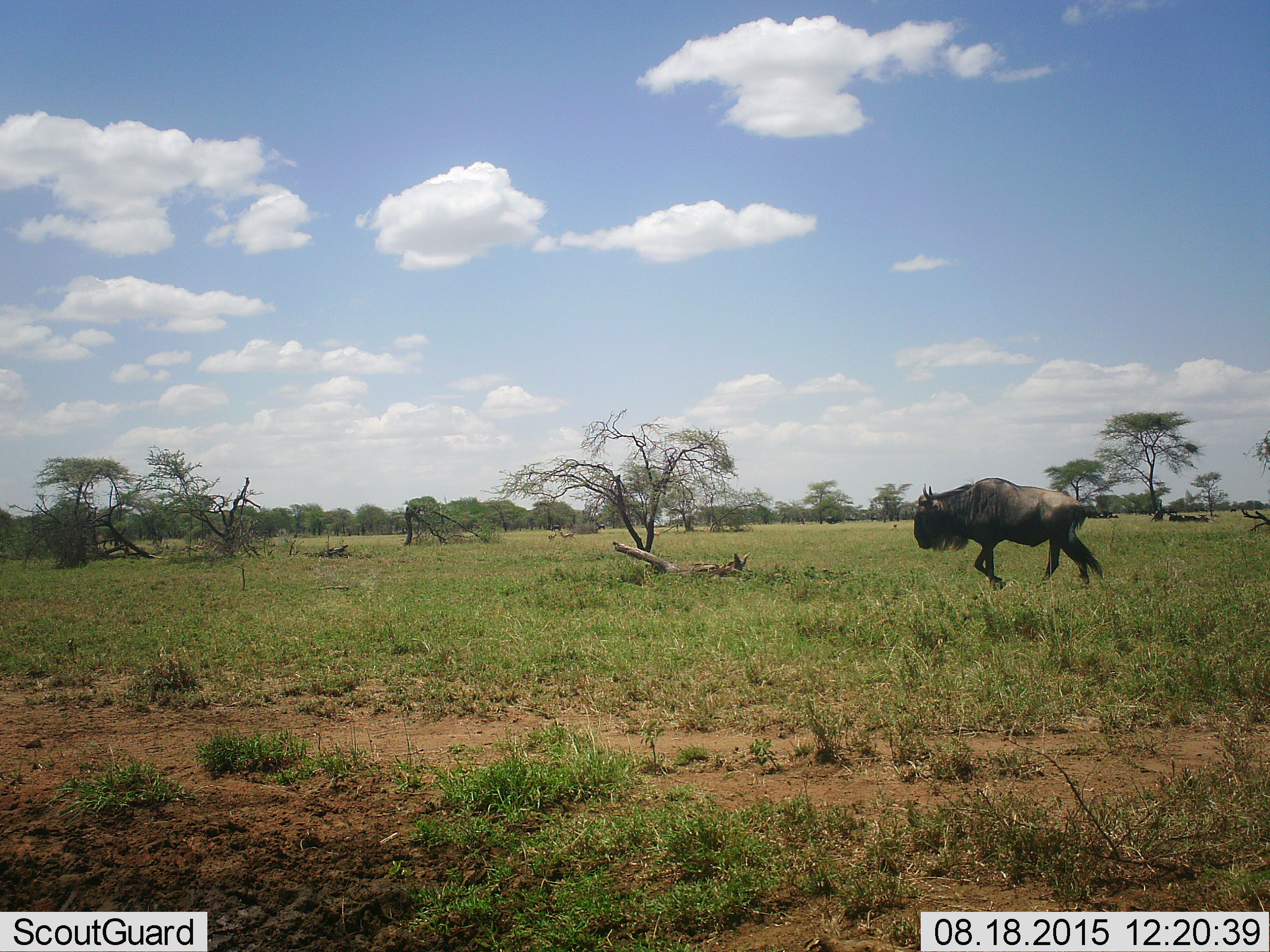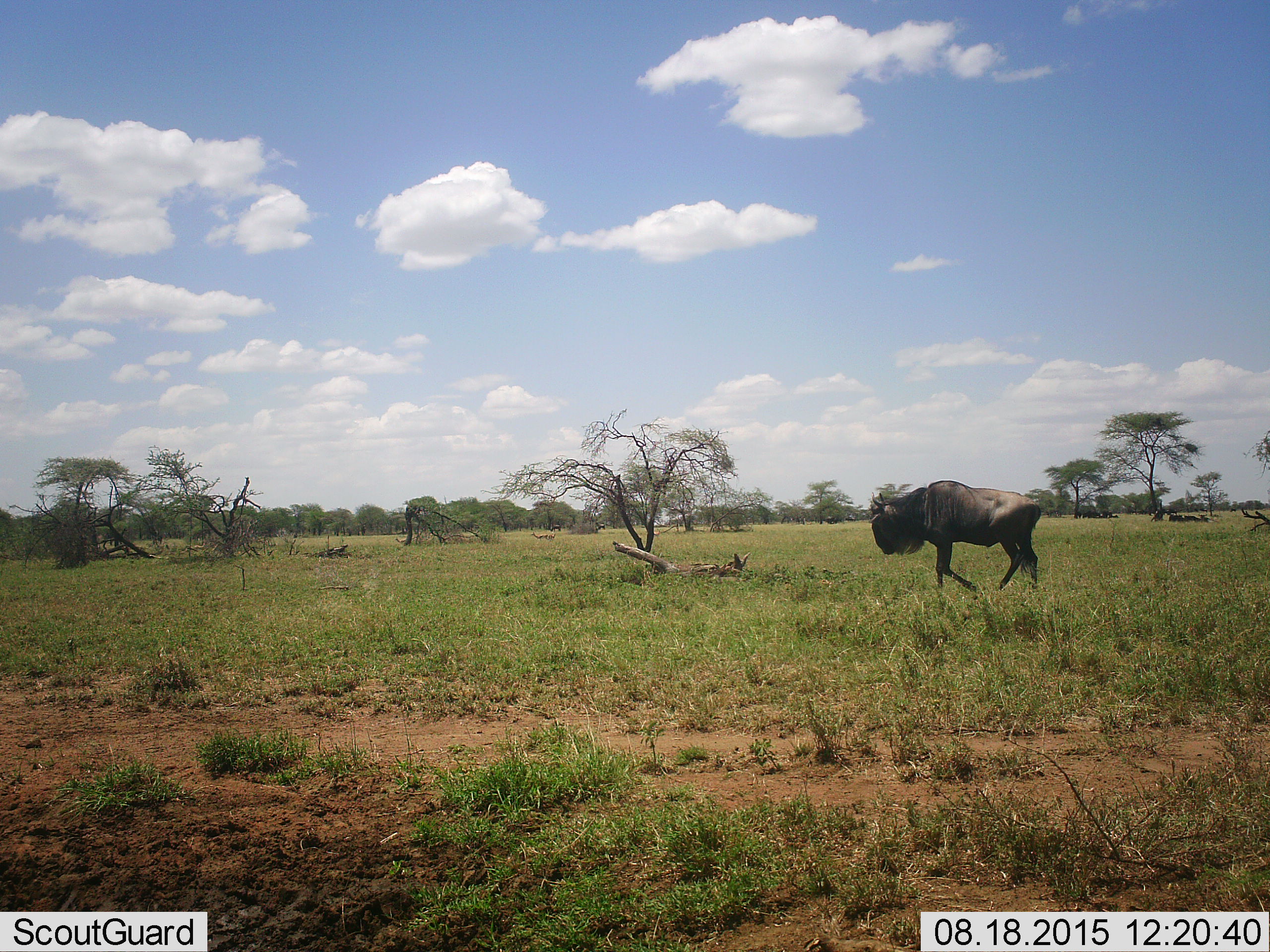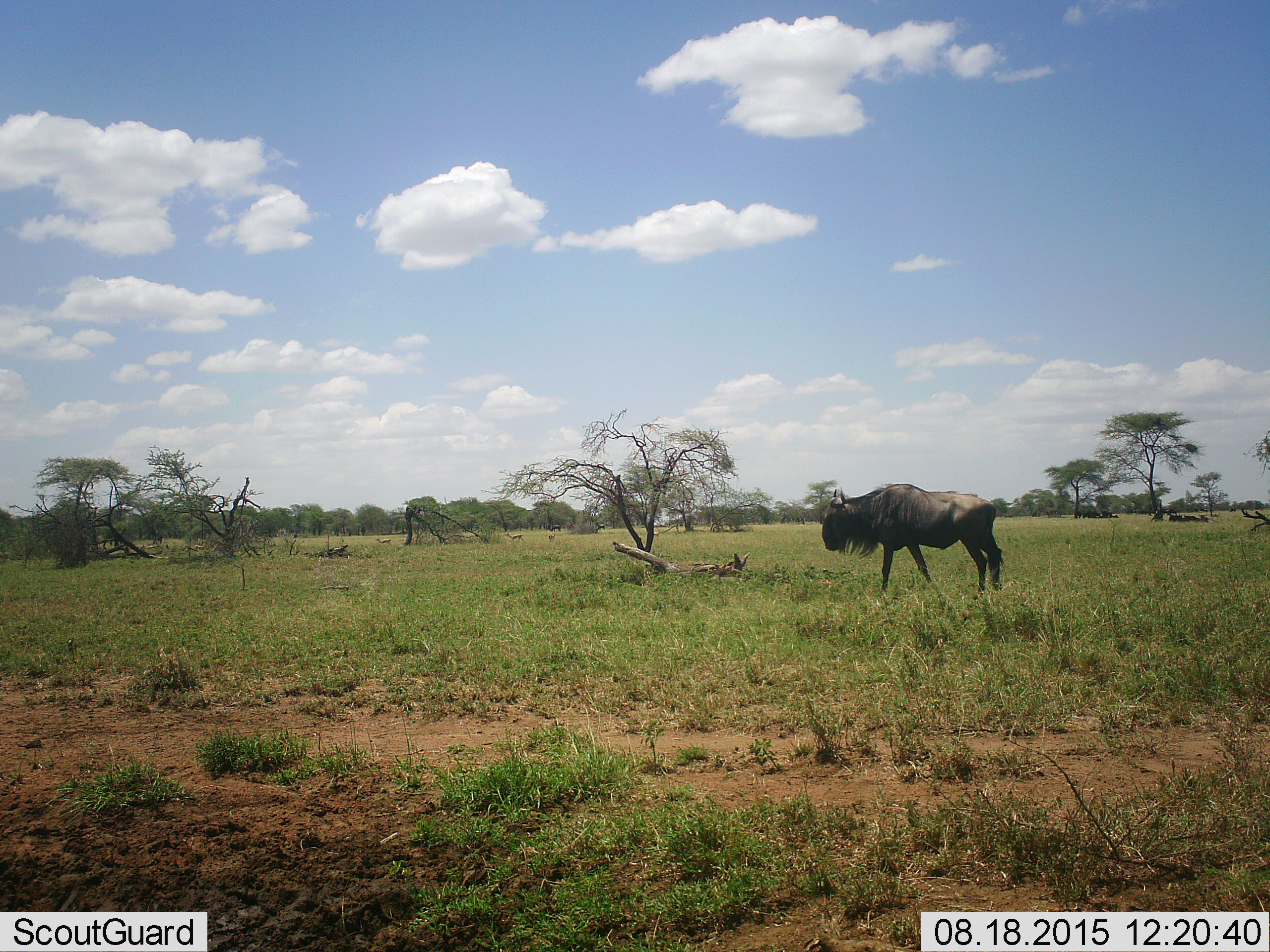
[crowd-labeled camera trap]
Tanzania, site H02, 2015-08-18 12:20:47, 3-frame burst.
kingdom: Animalia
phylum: Chordata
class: Mammalia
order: Artiodactyla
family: Bovidae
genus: Connochaetes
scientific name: Connochaetes taurinus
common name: blue wildebeest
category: wildebeest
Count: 1.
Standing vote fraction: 25%.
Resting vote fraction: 25%.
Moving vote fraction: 92%.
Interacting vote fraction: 0%.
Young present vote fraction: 0%.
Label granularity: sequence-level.